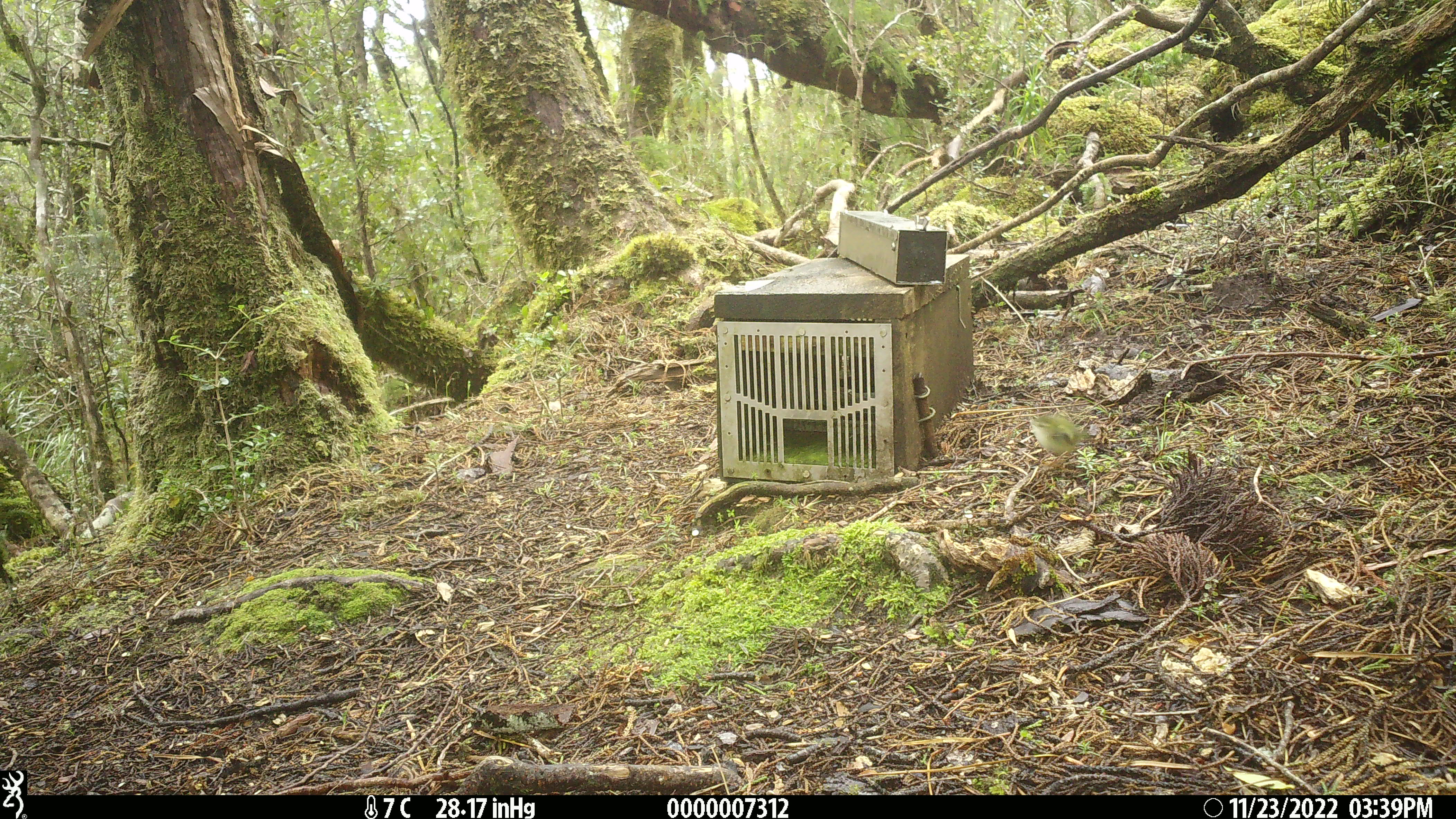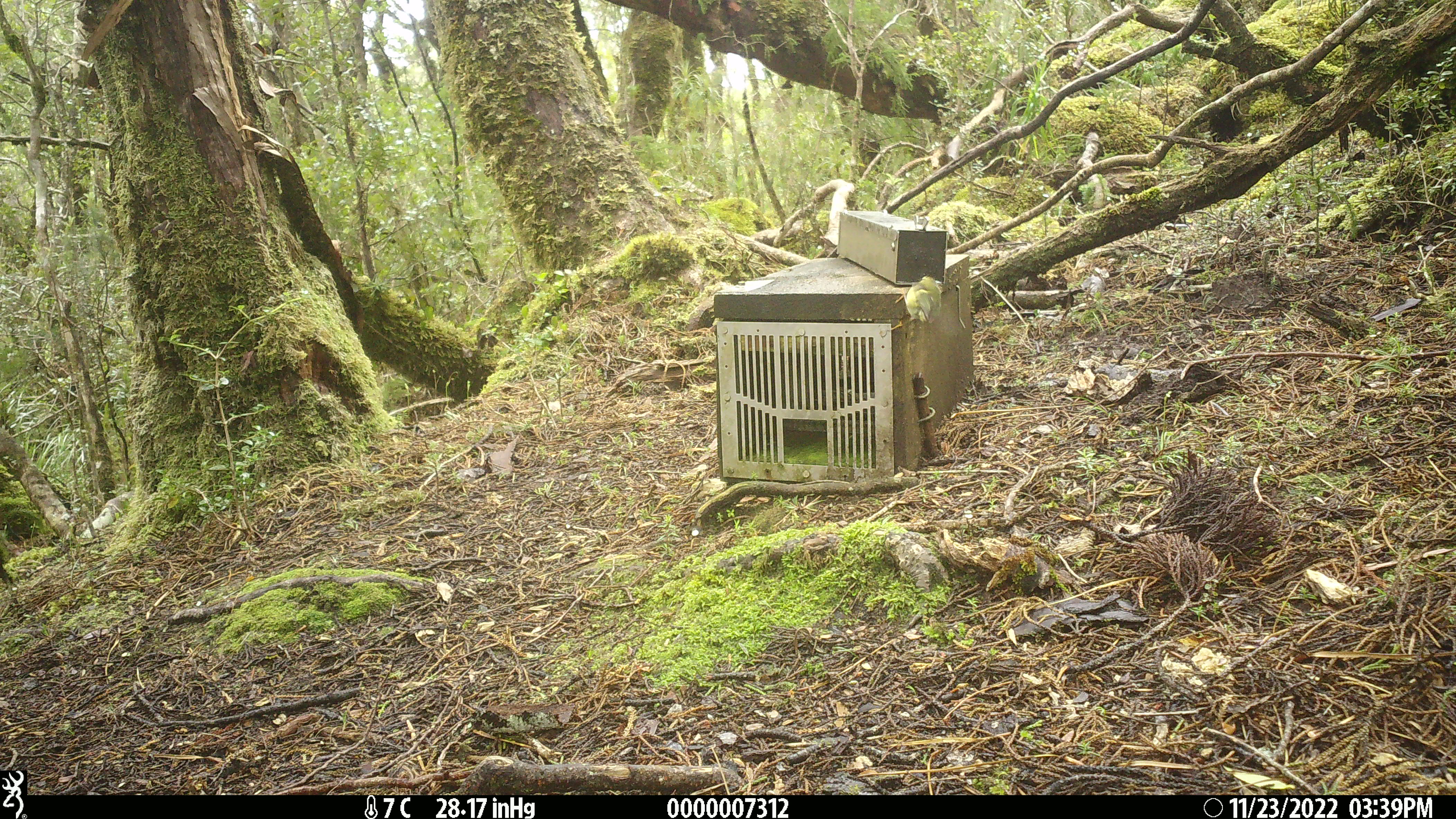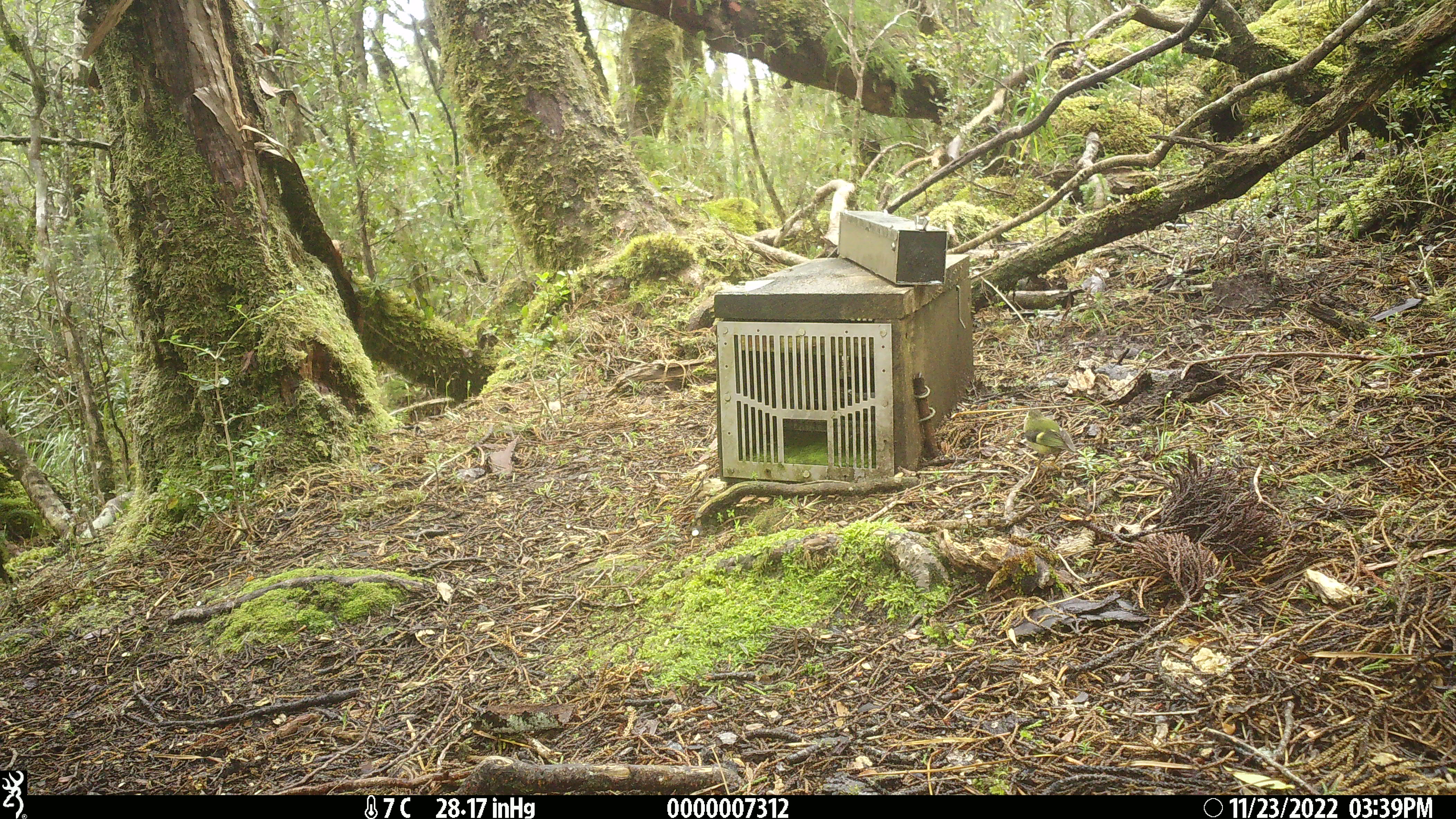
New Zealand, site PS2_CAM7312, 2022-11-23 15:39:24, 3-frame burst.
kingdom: Animalia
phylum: Chordata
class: Aves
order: Passeriformes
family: Acanthisittidae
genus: Acanthisitta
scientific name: Acanthisitta chloris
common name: rifleman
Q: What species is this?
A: Rifleman (Acanthisitta chloris).